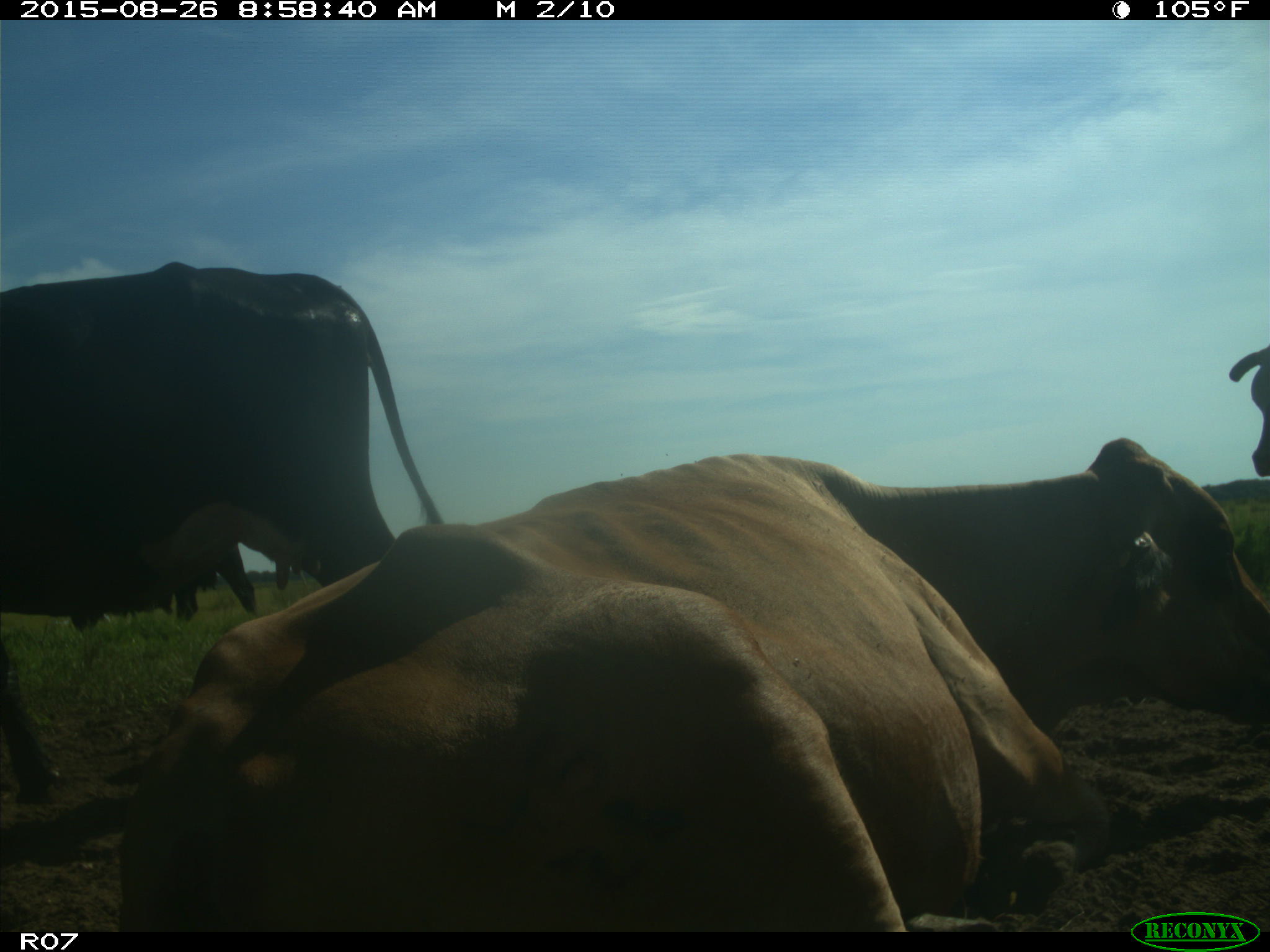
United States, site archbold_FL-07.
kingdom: Animalia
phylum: Chordata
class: Mammalia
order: Artiodactyla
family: Bovidae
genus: Bos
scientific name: Bos taurus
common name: domestic cow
Bos taurus (domestic cow).